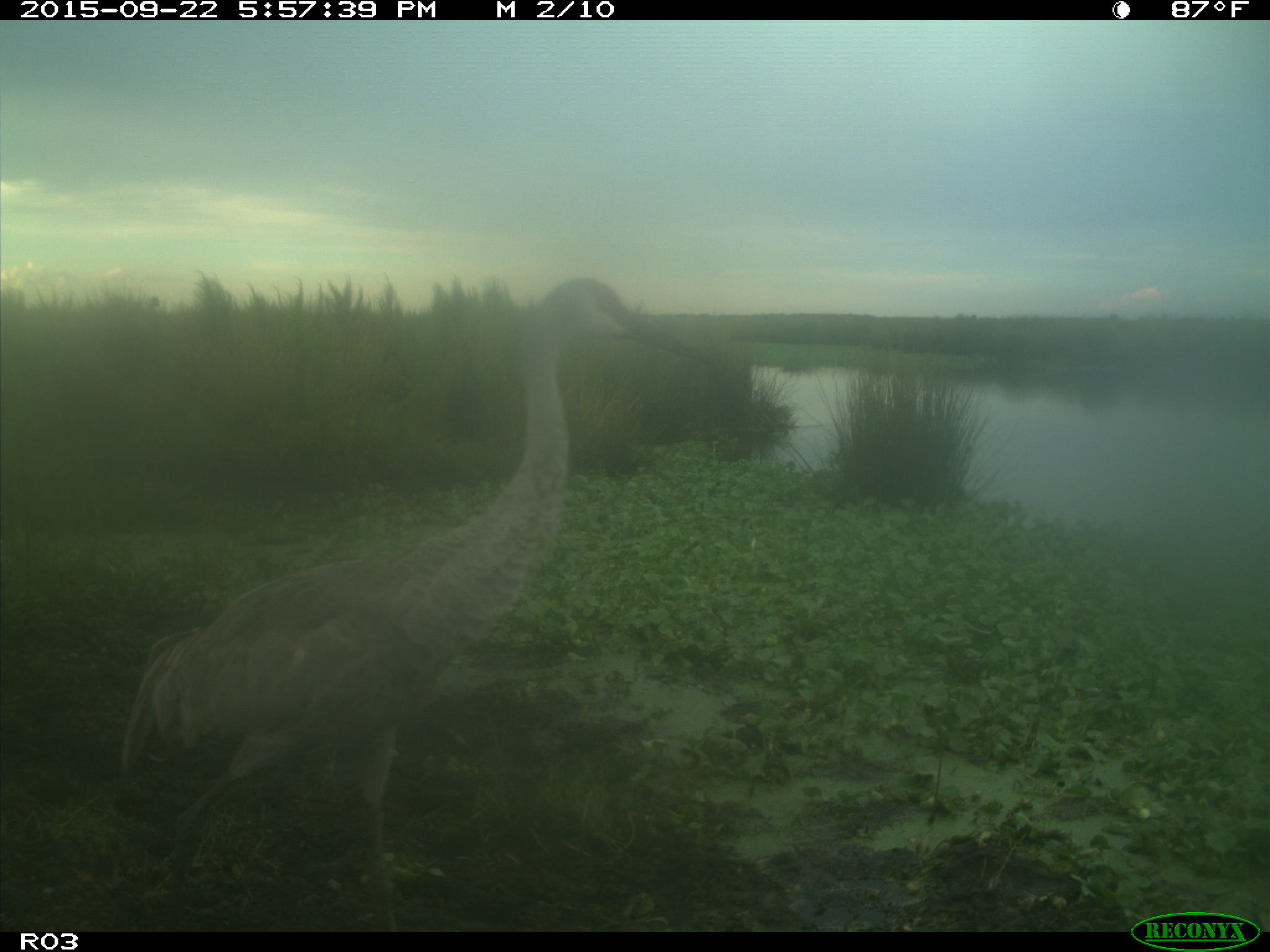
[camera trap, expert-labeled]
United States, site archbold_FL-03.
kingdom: Animalia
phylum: Chordata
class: Aves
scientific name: Aves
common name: birds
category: unidentified bird